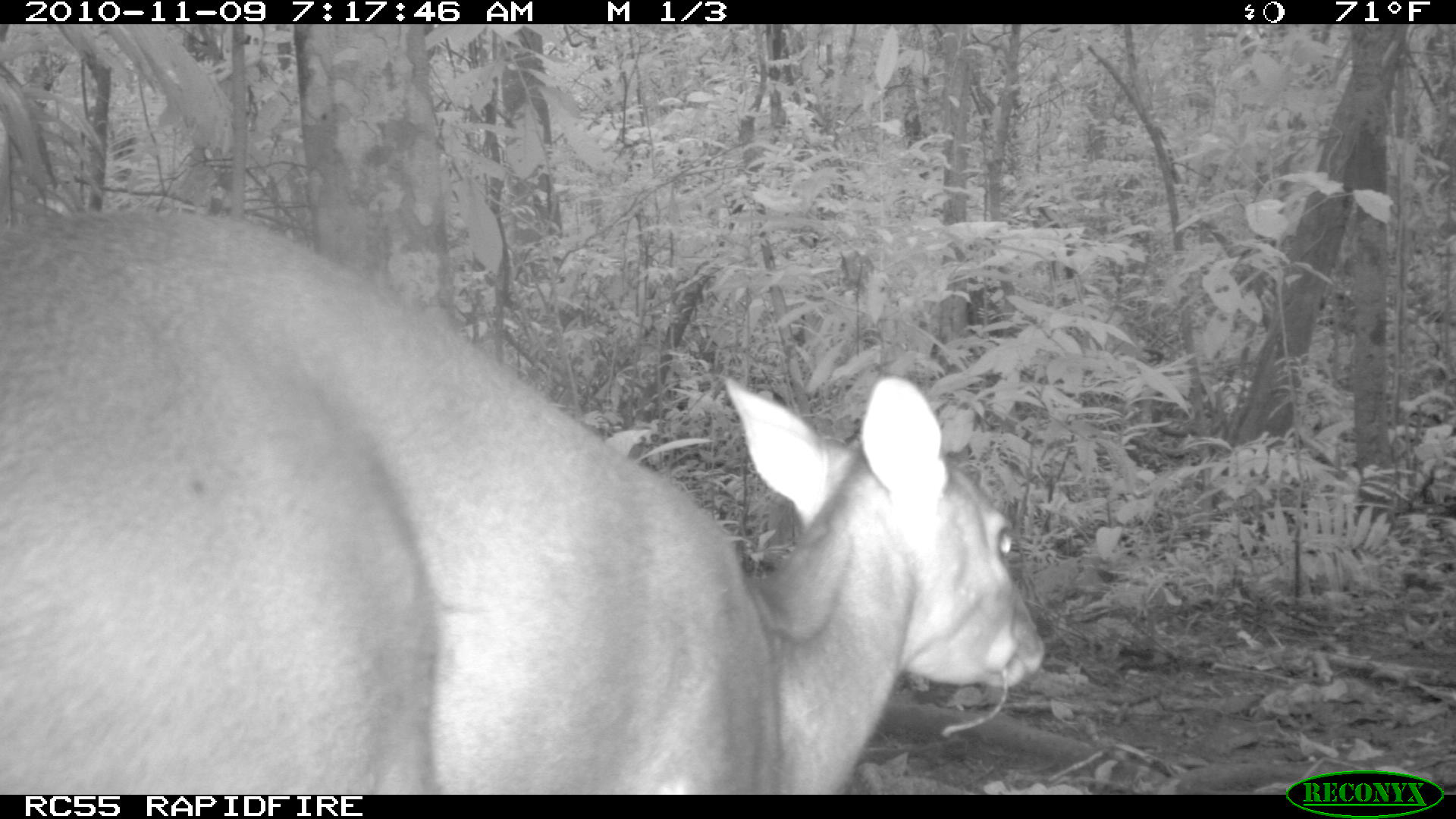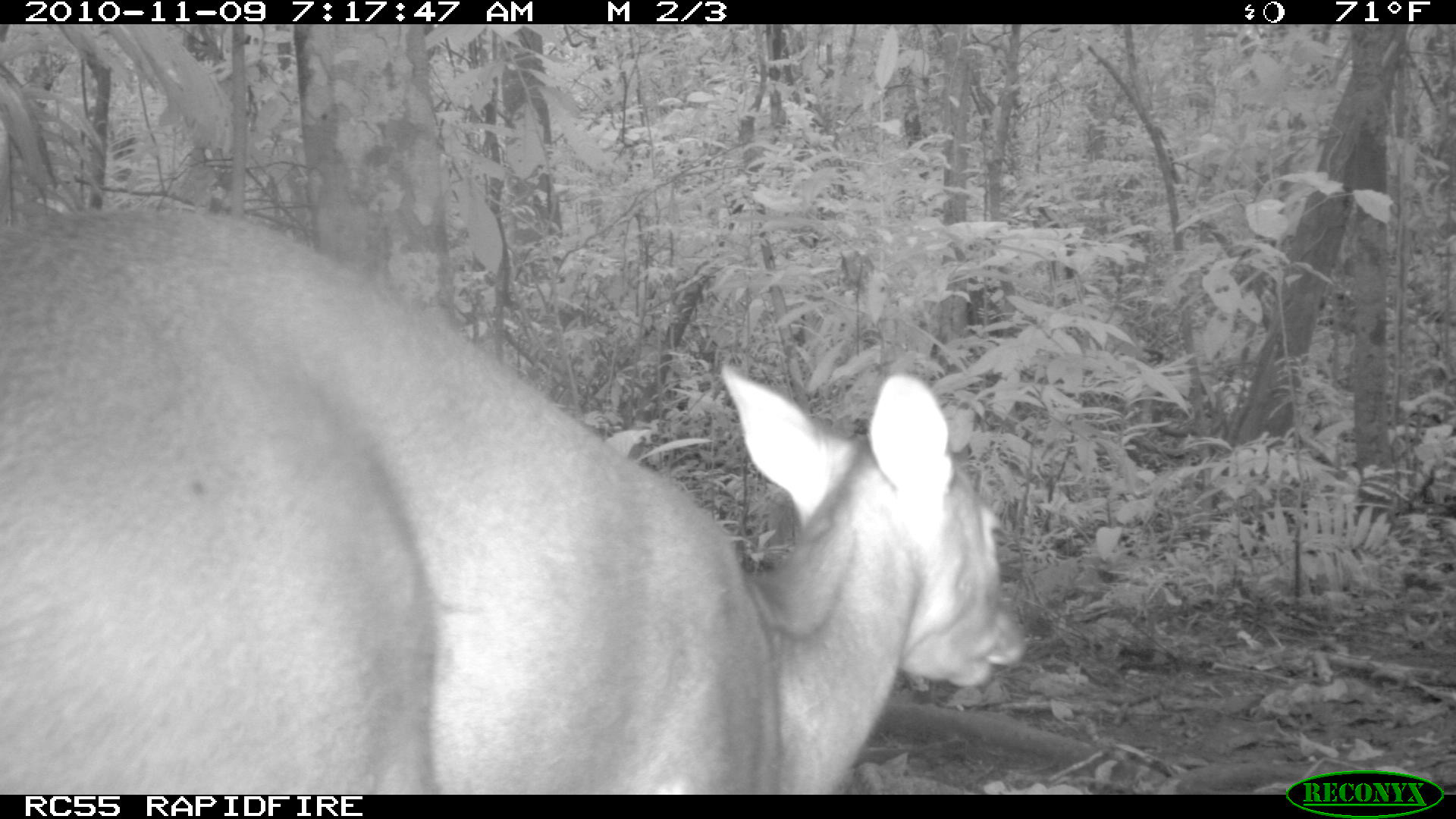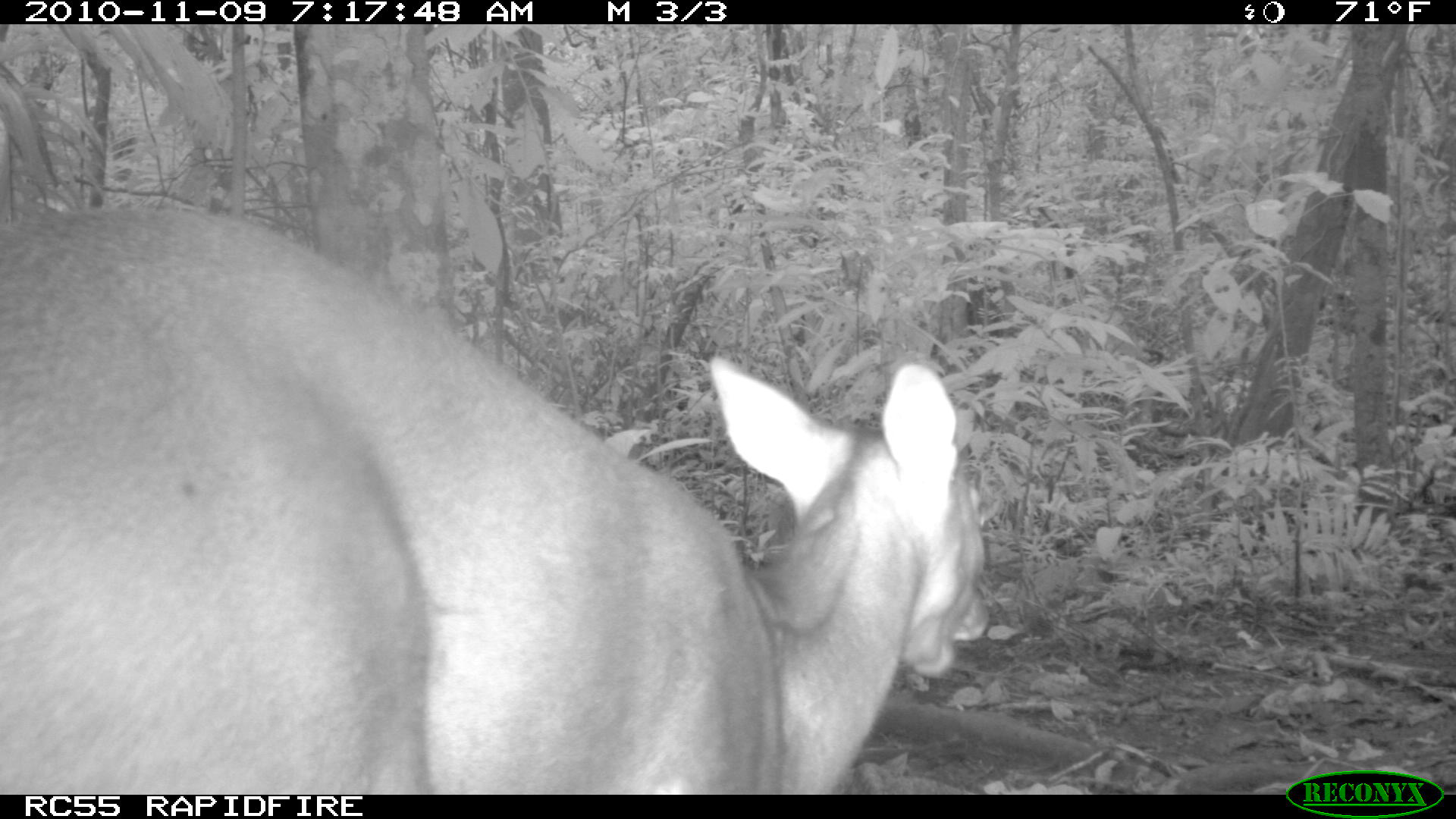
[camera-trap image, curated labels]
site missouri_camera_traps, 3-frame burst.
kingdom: Animalia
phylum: Chordata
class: Mammalia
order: Artiodactyla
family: Cervidae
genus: Odocoileus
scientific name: Odocoileus virginianus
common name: white-tailed deer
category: white tailed deer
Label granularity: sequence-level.